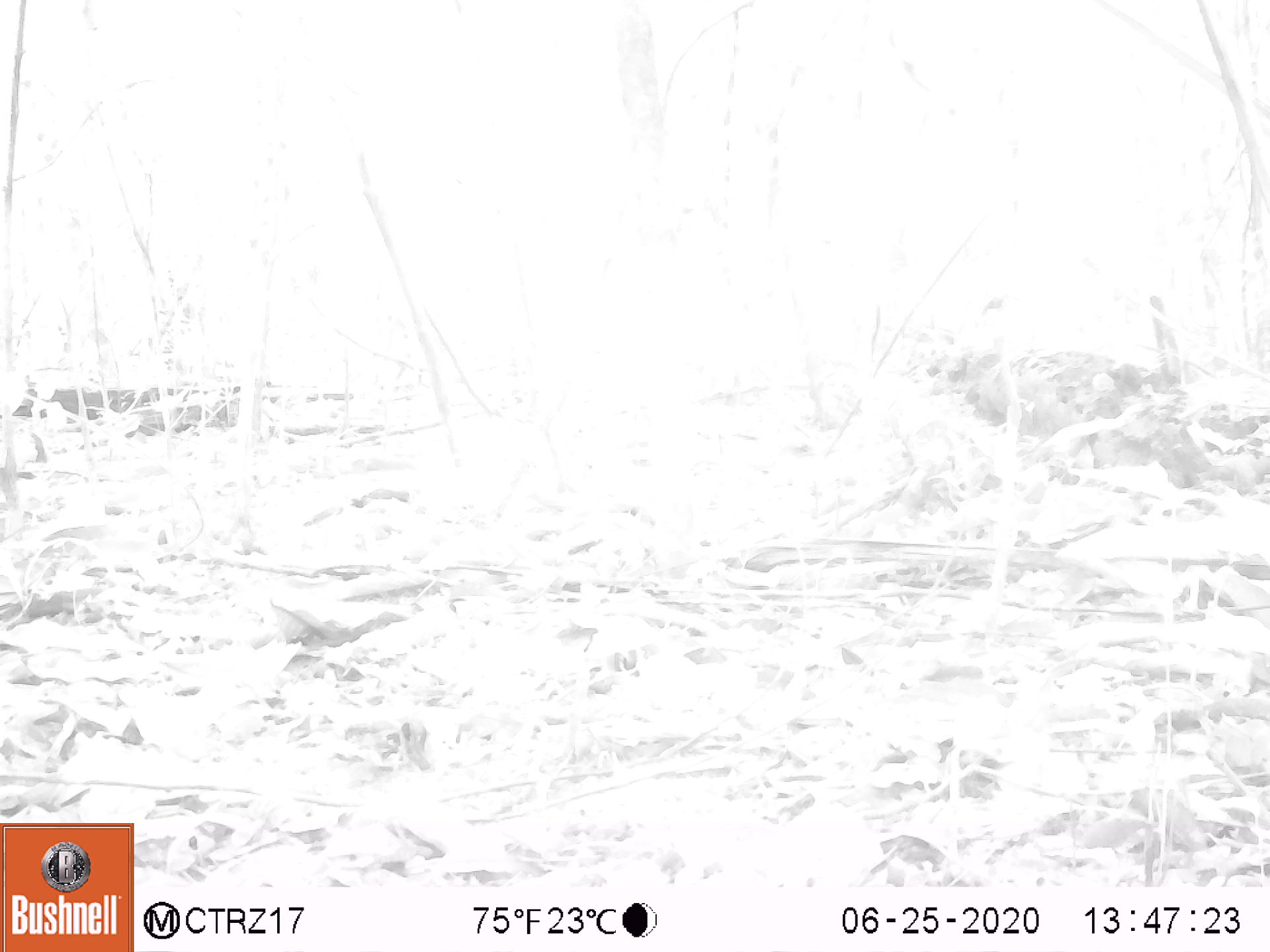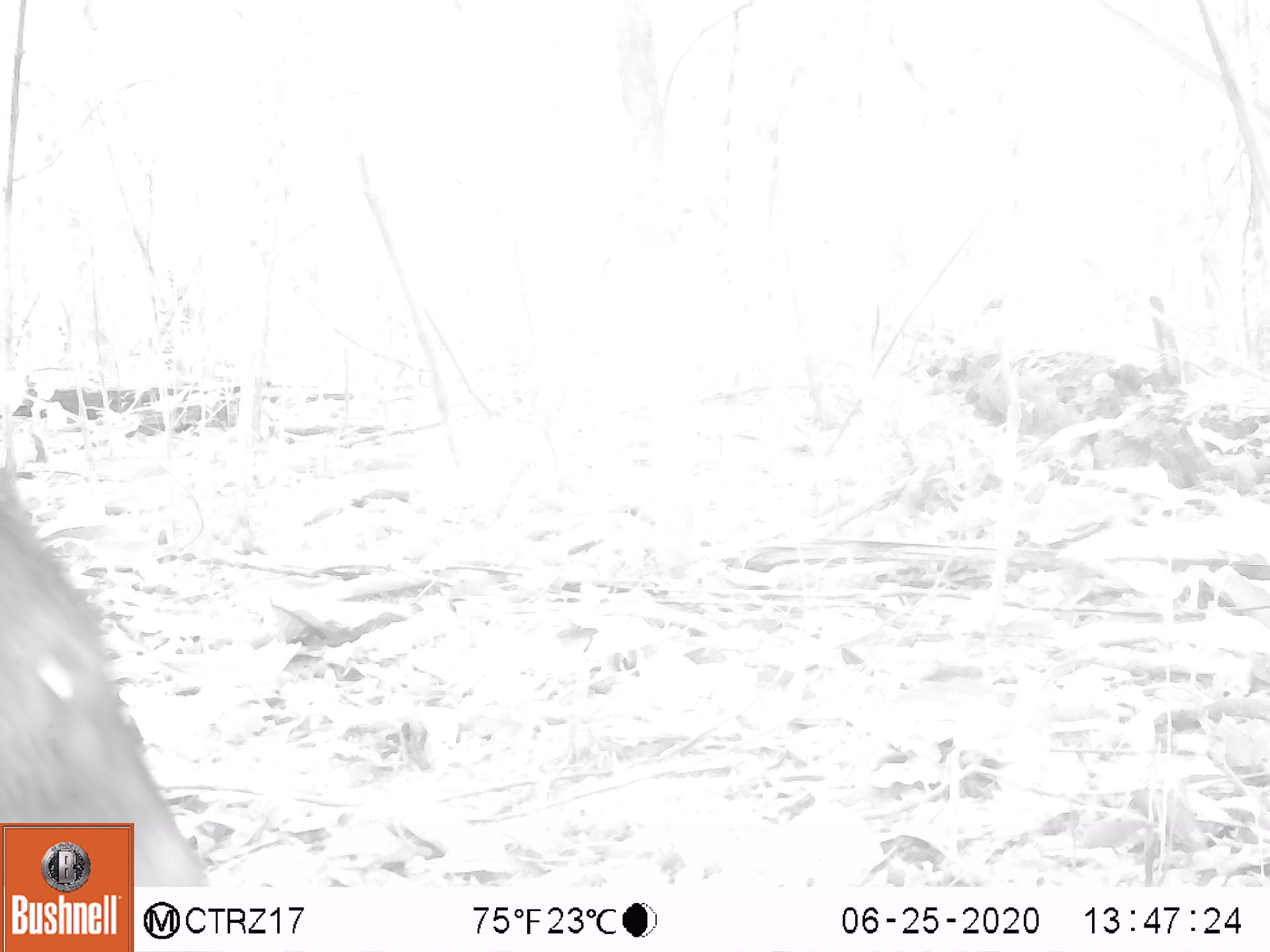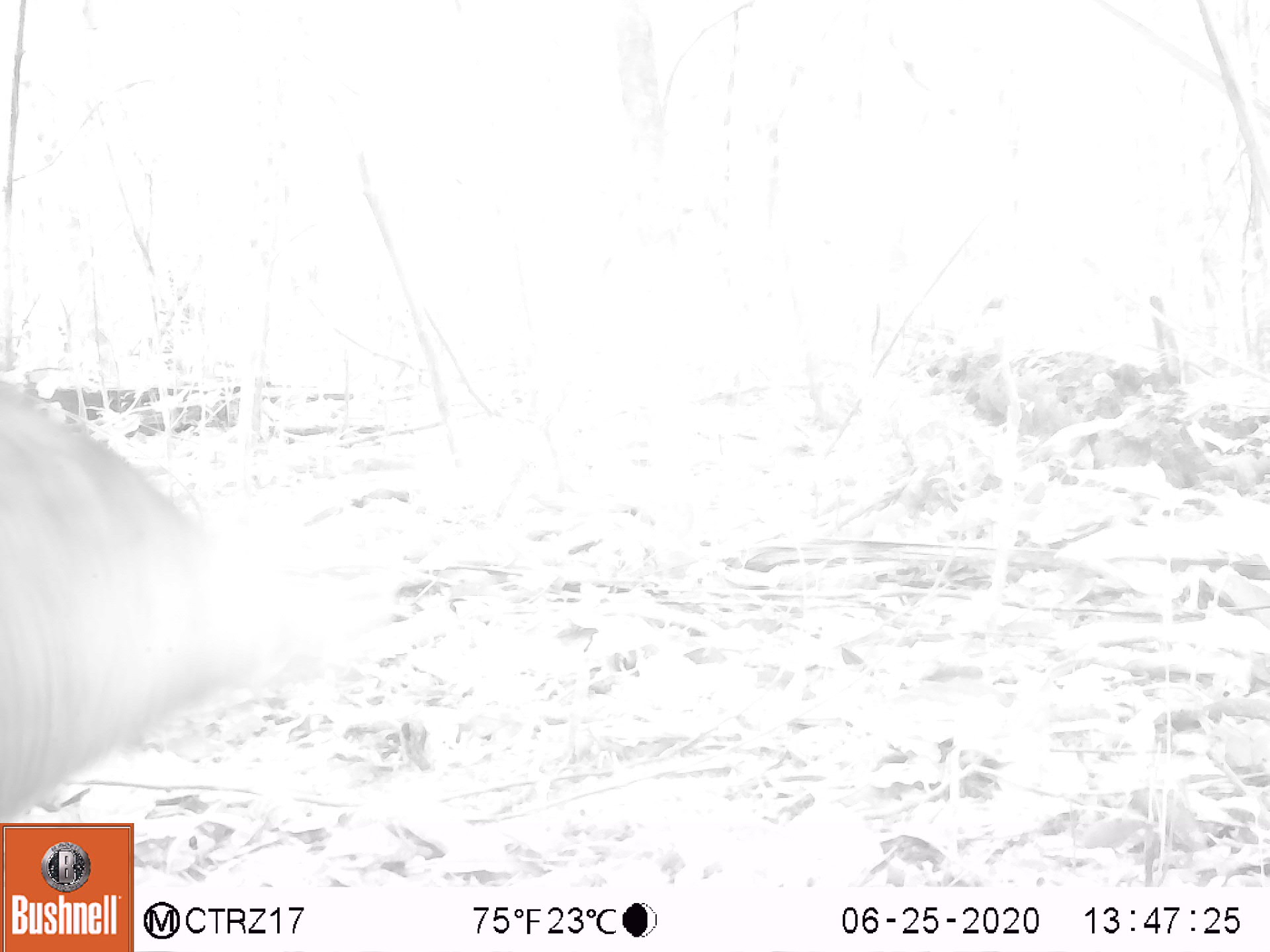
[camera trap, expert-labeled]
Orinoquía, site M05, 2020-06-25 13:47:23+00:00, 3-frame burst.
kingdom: Animalia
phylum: Chordata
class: Mammalia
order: Artiodactyla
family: Tayassuidae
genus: Pecari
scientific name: Pecari tajacu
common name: collared peccary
Collared peccary (Pecari tajacu).